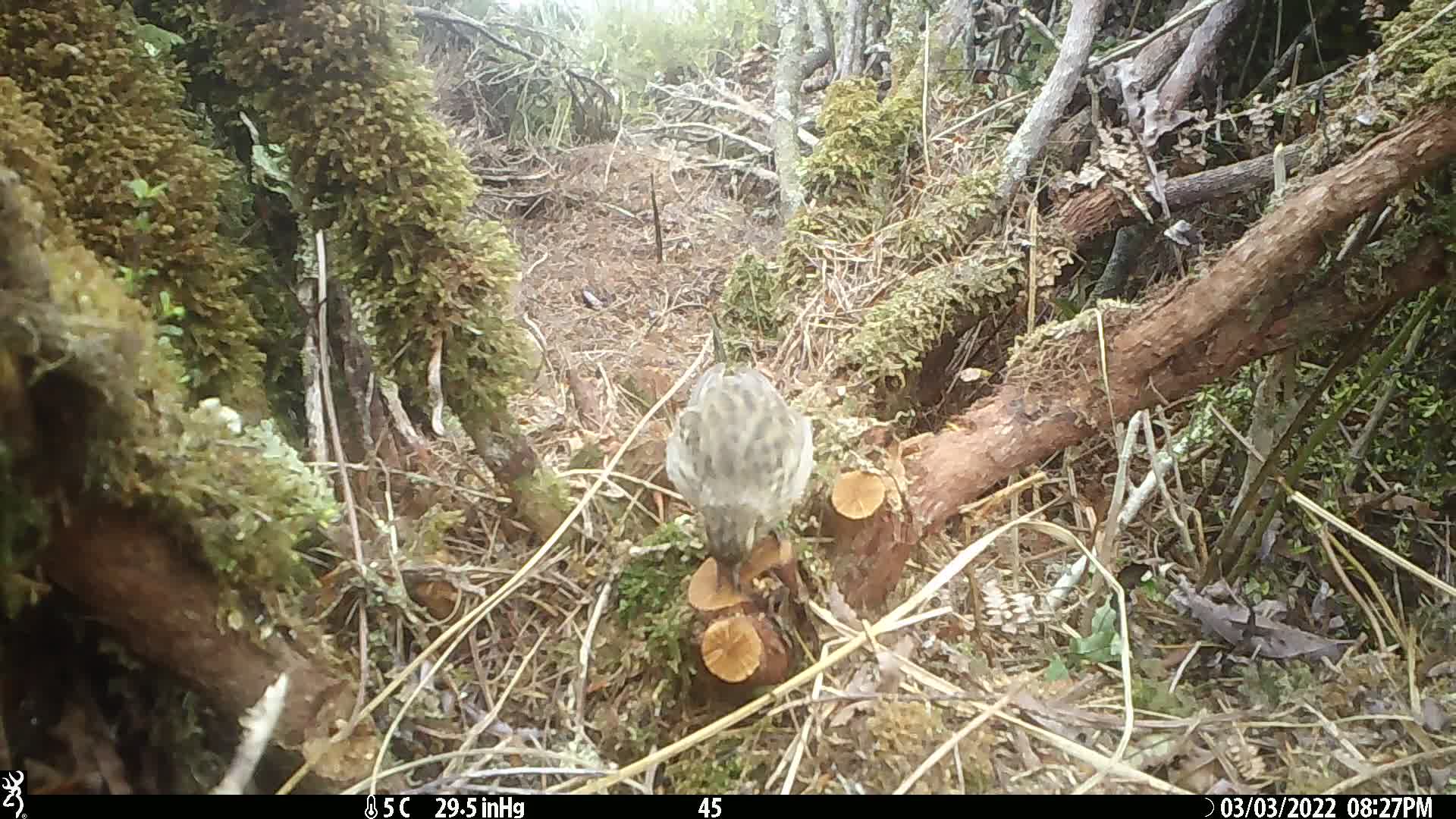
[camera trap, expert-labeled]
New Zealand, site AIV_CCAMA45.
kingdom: Animalia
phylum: Chordata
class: Aves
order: Passeriformes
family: Motacillidae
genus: Anthus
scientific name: Anthus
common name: pipit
Pipit (Anthus).